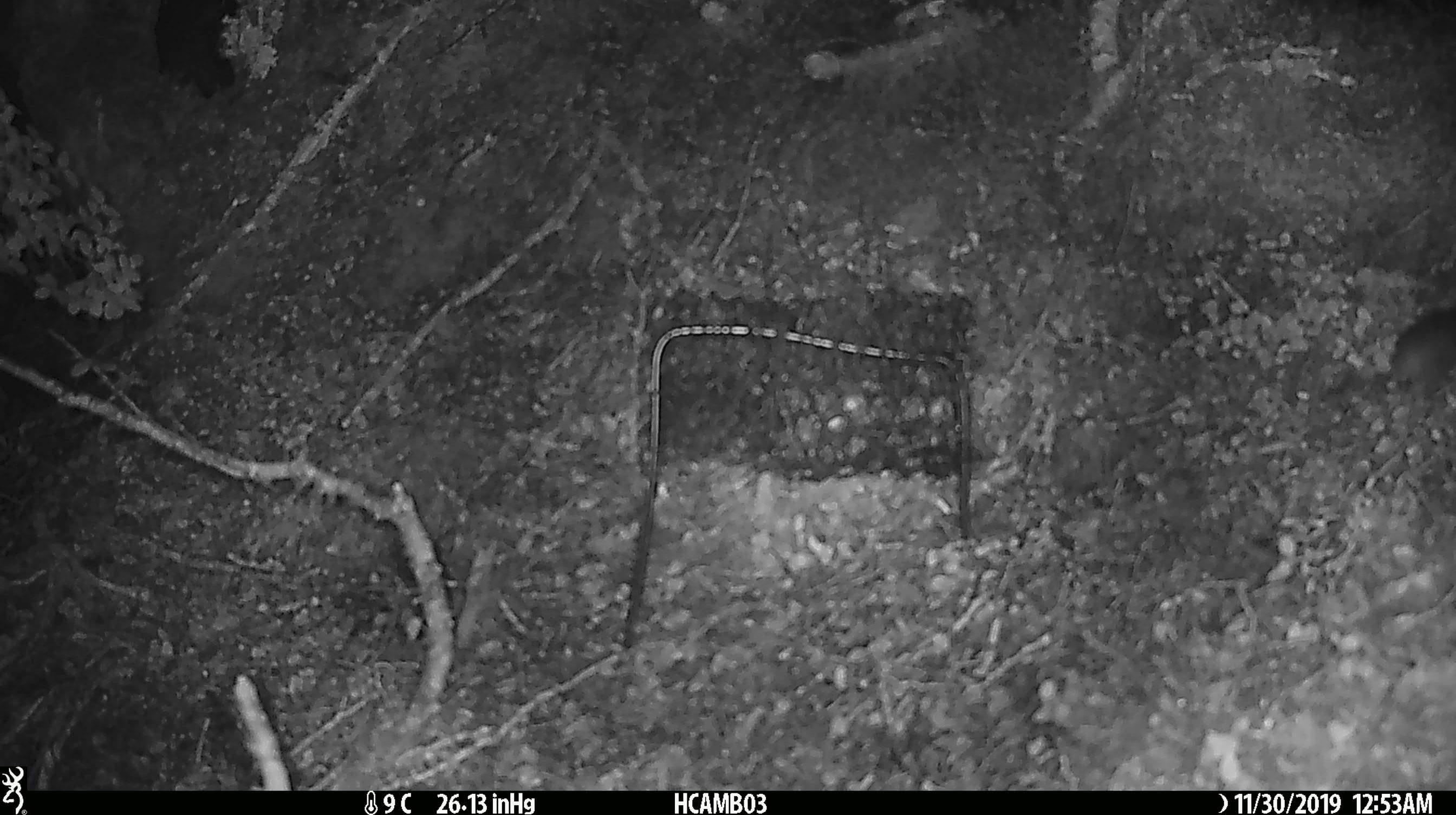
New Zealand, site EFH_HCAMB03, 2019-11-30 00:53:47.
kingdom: Animalia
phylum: Chordata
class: Mammalia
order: Rodentia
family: Muridae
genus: Mus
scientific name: Mus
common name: mouse